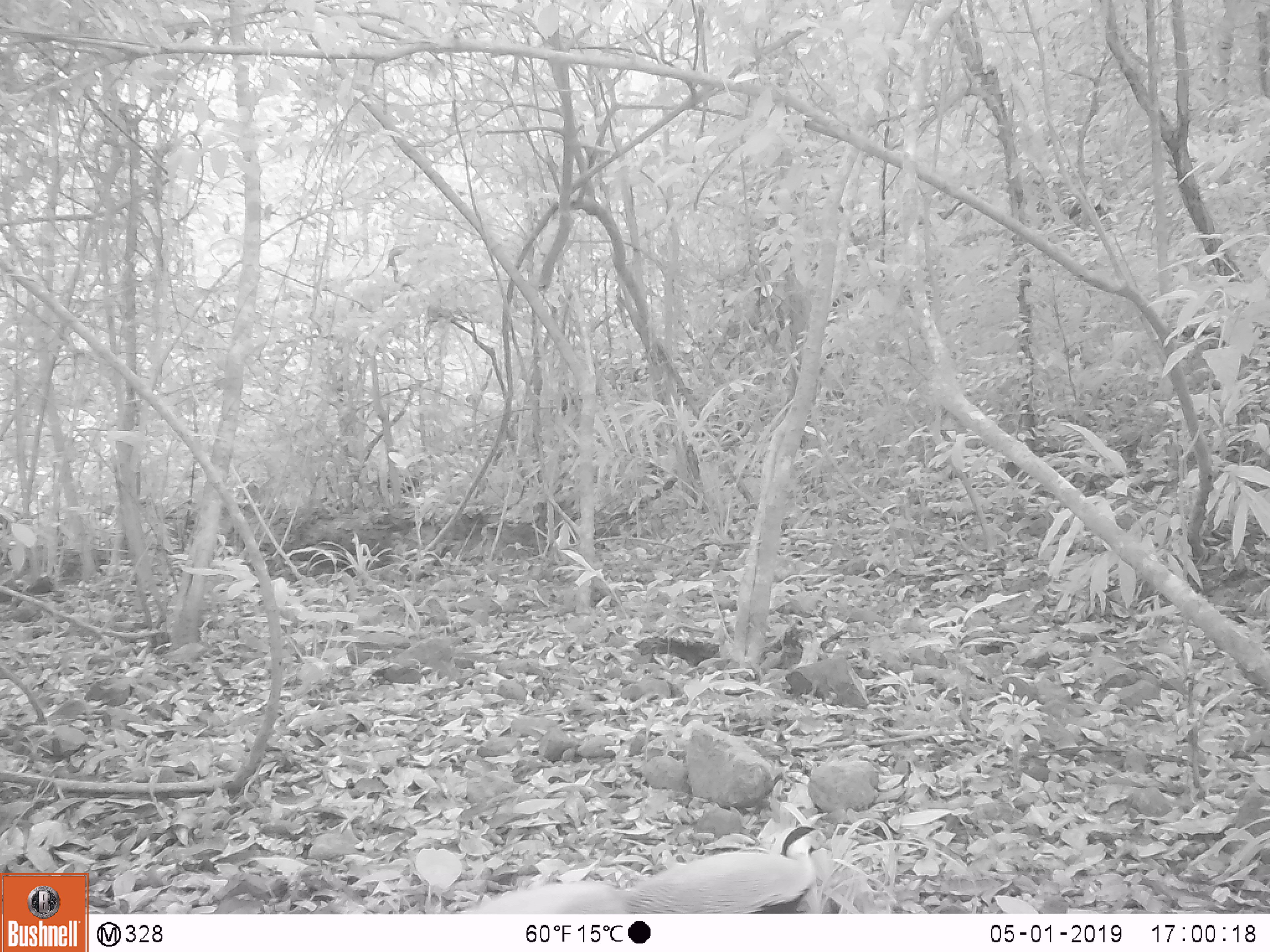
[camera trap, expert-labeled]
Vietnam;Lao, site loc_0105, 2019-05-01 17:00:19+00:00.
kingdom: Animalia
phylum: Chordata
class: Aves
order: Galliformes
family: Phasianidae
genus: Lophura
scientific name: Lophura nycthemera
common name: silver pheasant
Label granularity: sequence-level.